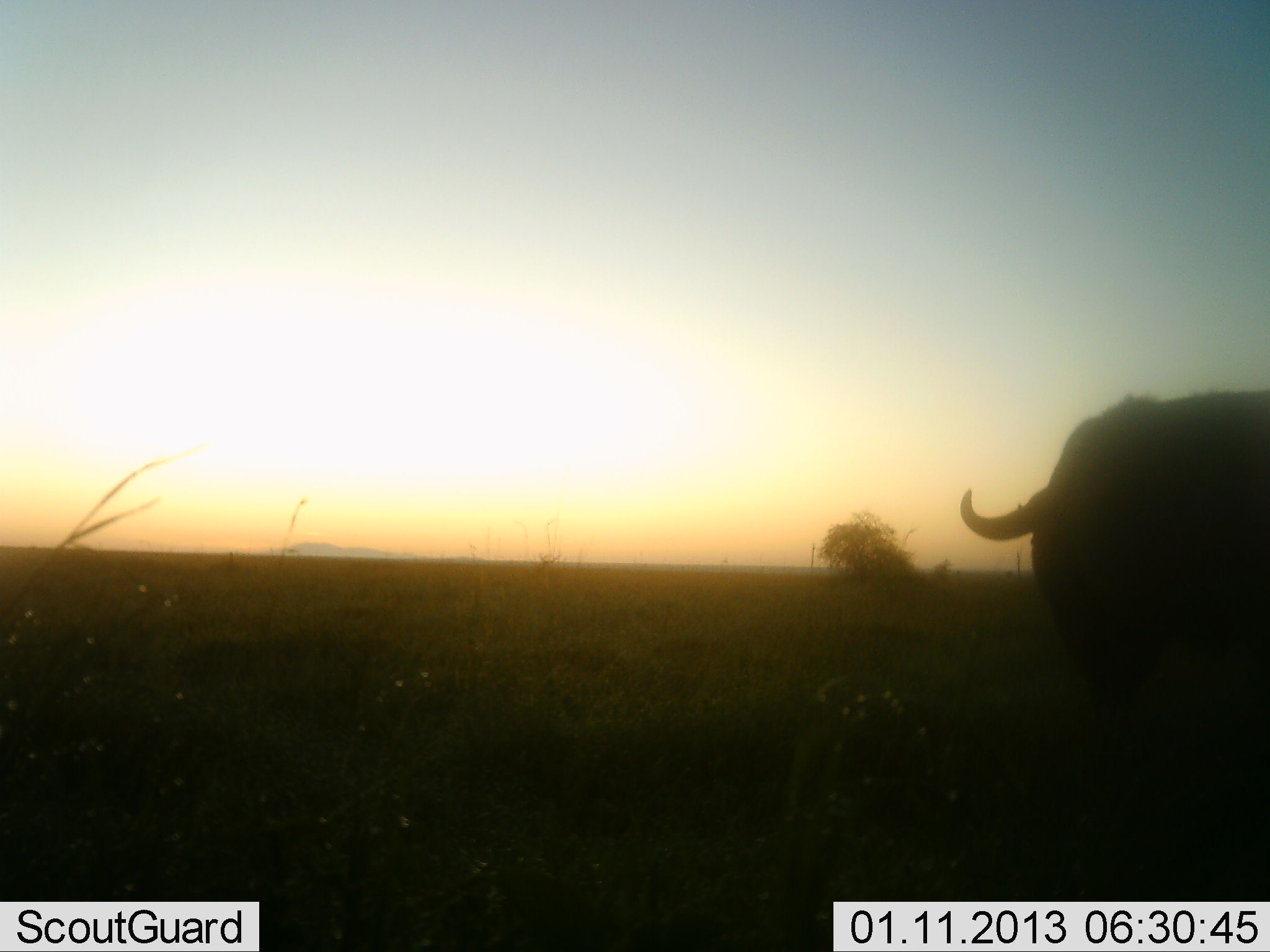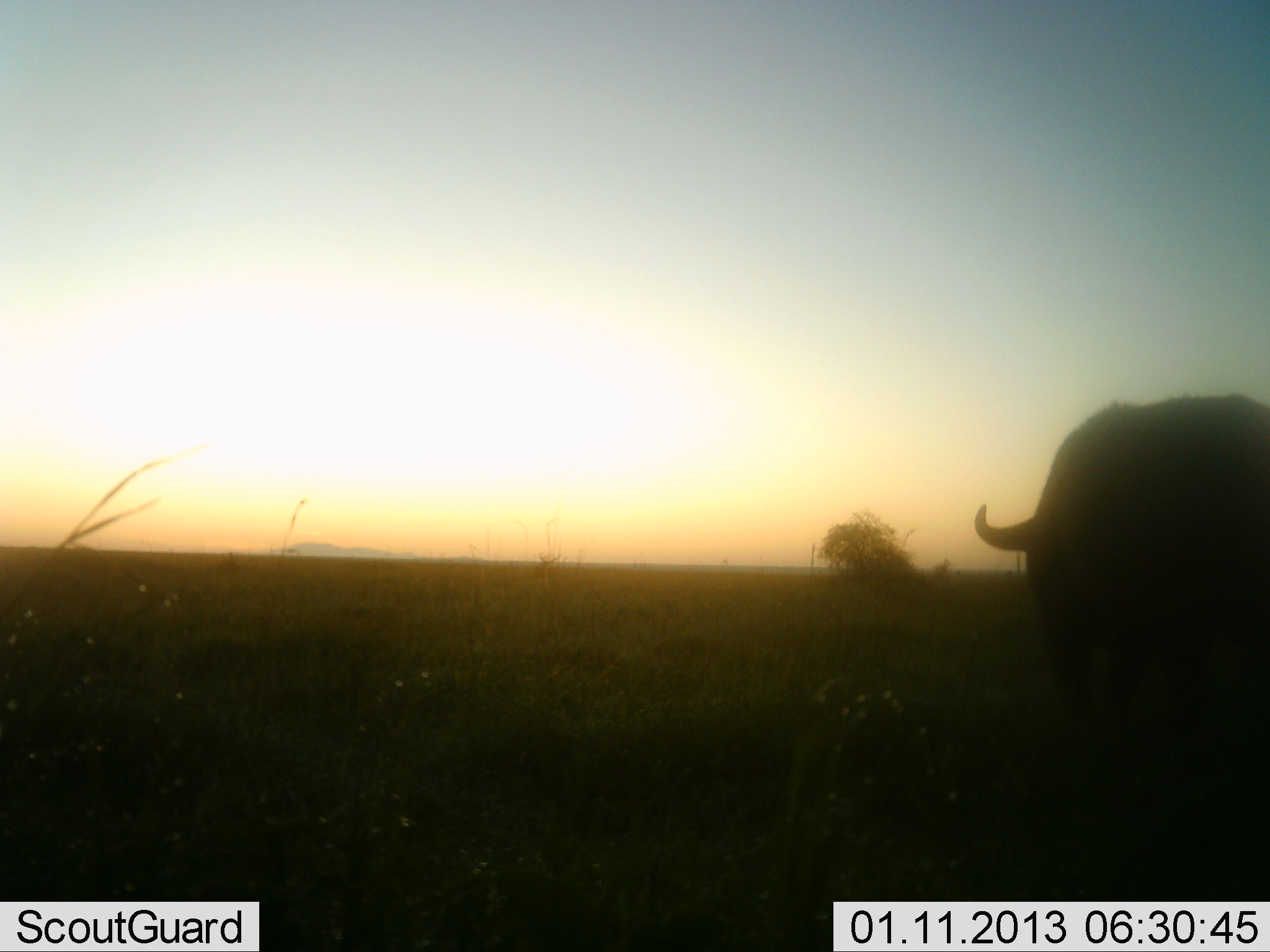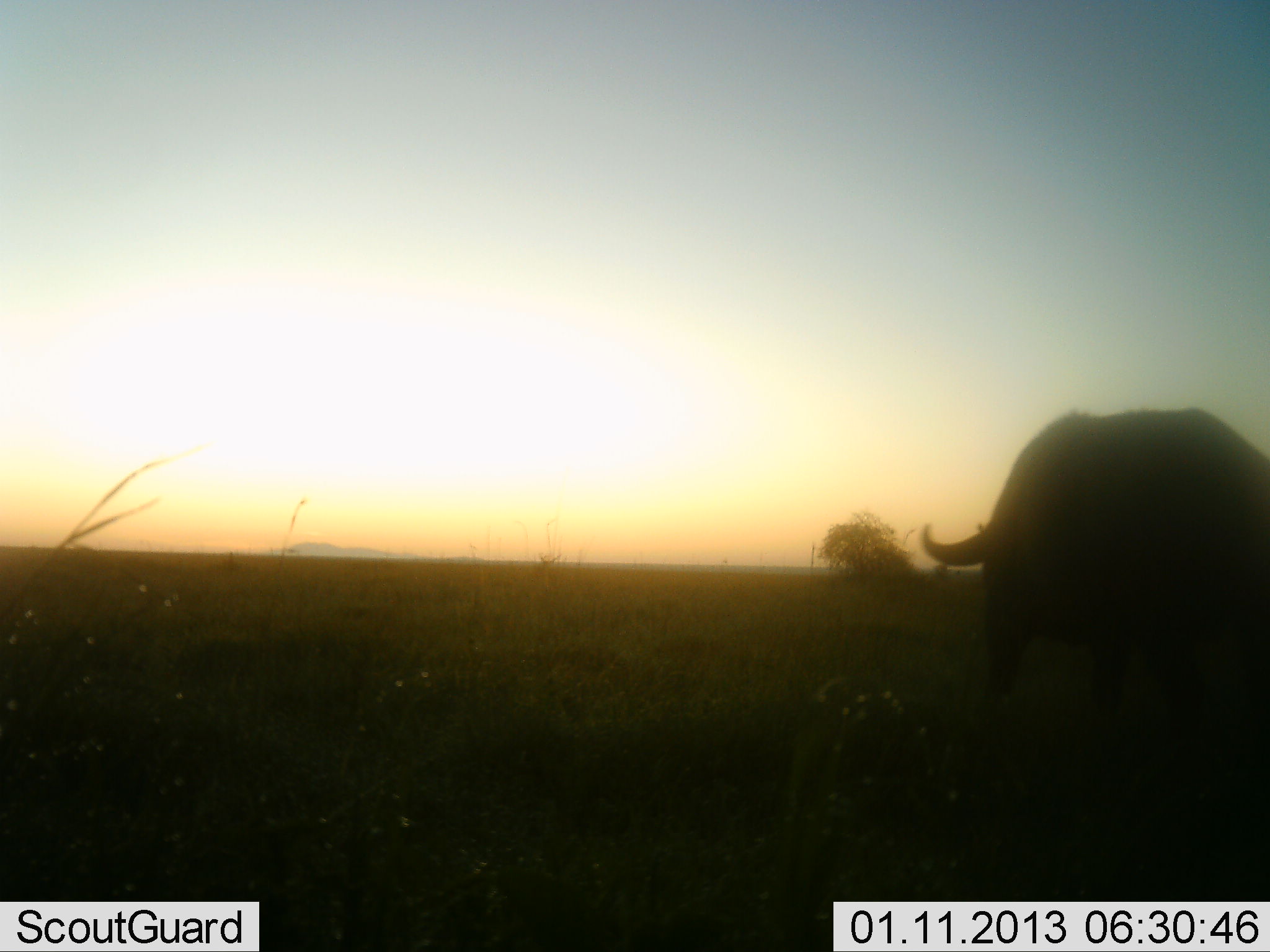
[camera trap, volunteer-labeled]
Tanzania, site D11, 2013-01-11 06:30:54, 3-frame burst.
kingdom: Animalia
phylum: Chordata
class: Mammalia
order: Artiodactyla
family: Bovidae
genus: Syncerus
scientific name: Syncerus caffer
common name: cape buffalo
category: buffalo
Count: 1.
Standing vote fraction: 24%.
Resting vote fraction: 0%.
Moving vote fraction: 62%.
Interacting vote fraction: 0%.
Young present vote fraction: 0%.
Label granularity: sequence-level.